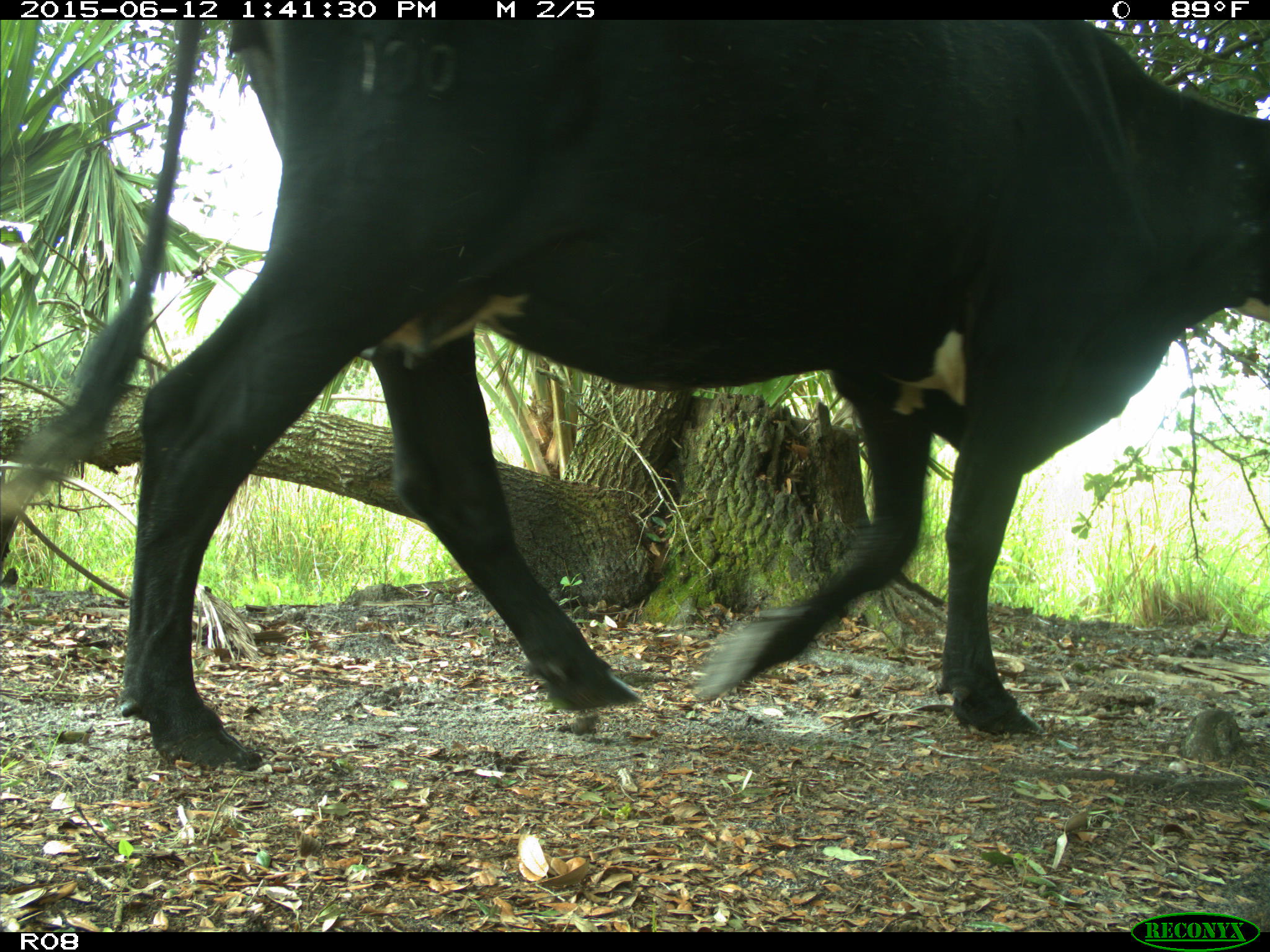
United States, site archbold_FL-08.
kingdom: Animalia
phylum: Chordata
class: Mammalia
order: Artiodactyla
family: Bovidae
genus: Bos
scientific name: Bos taurus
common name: domestic cow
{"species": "Bos taurus (domestic cow)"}